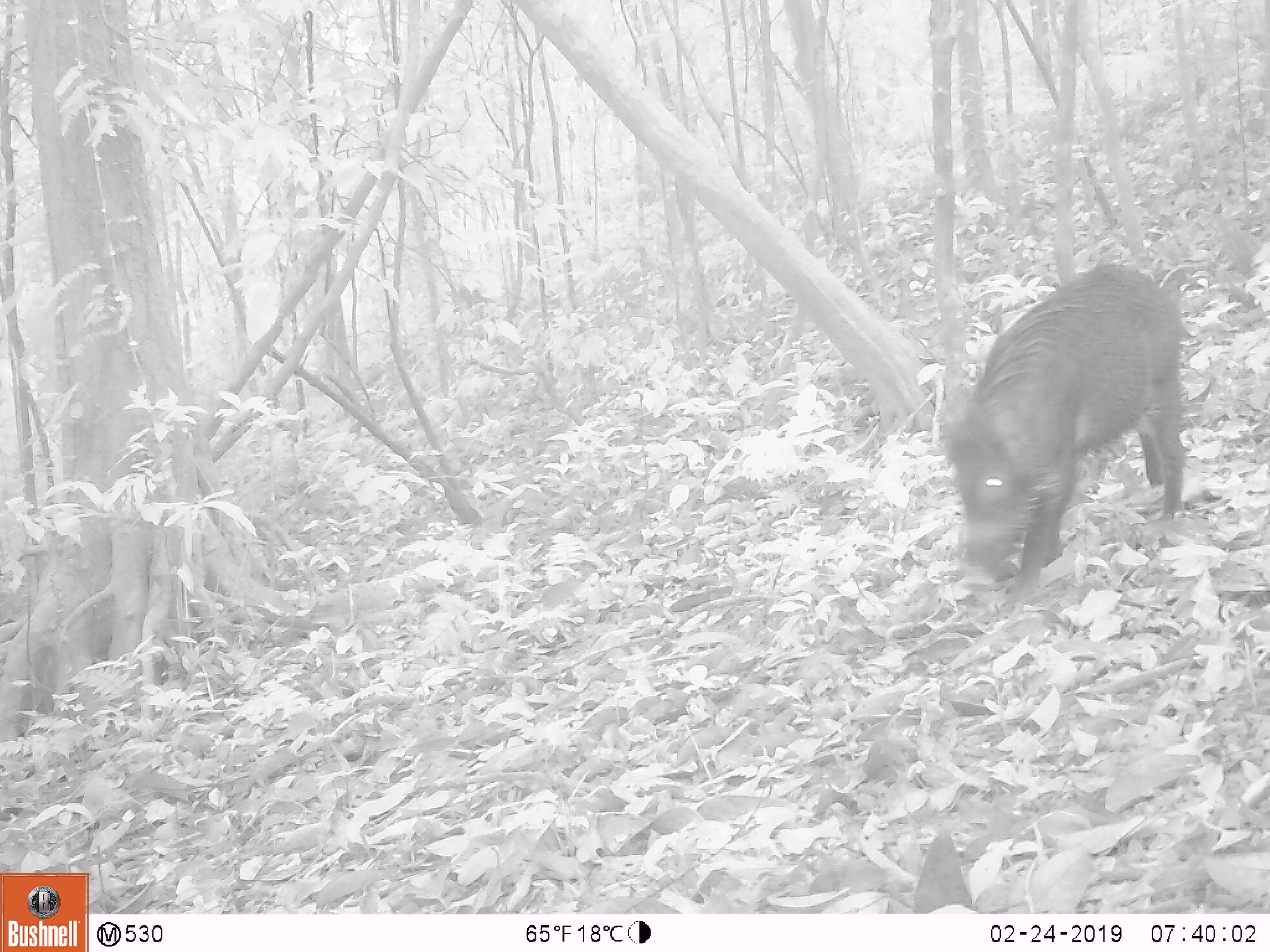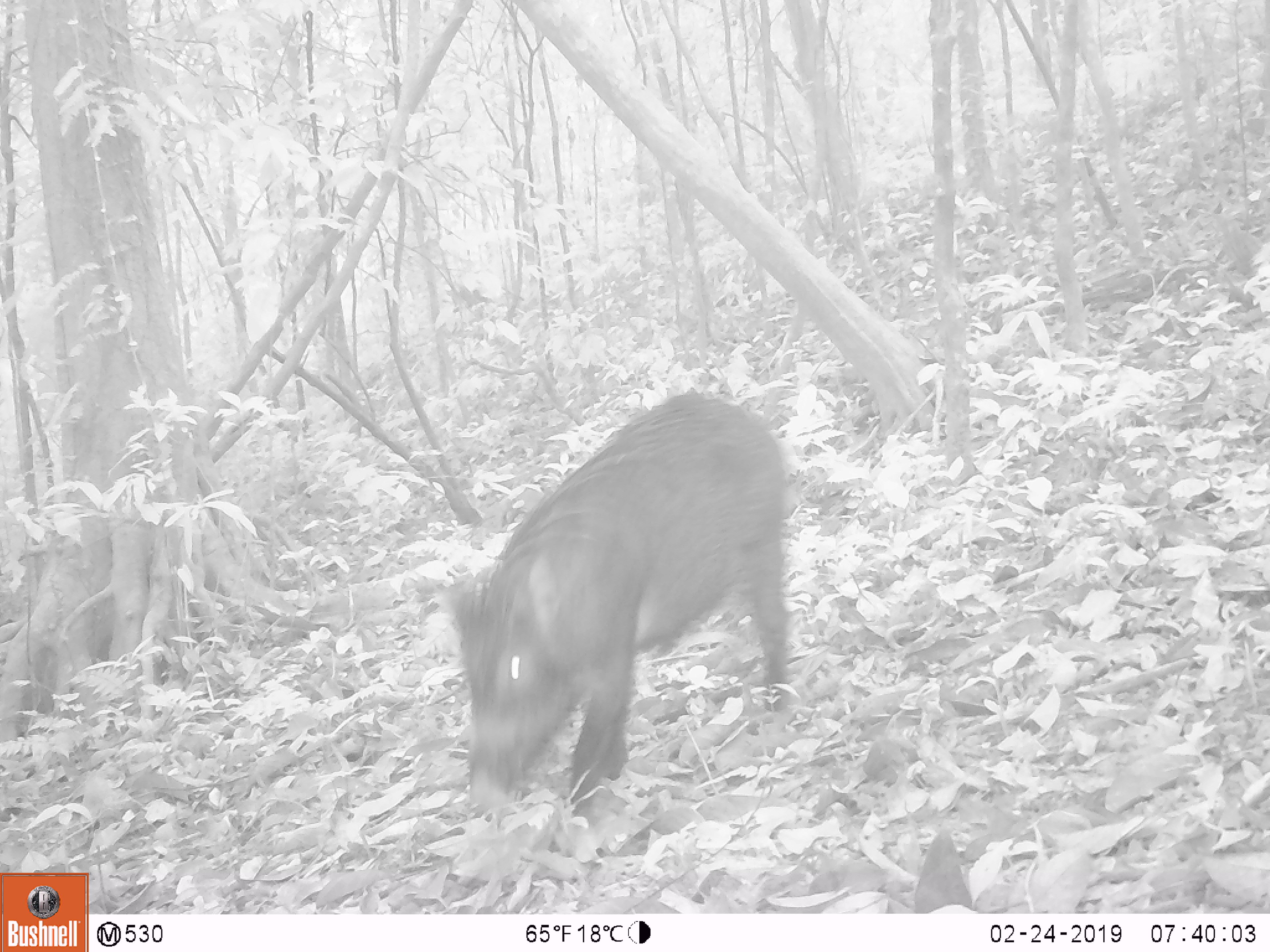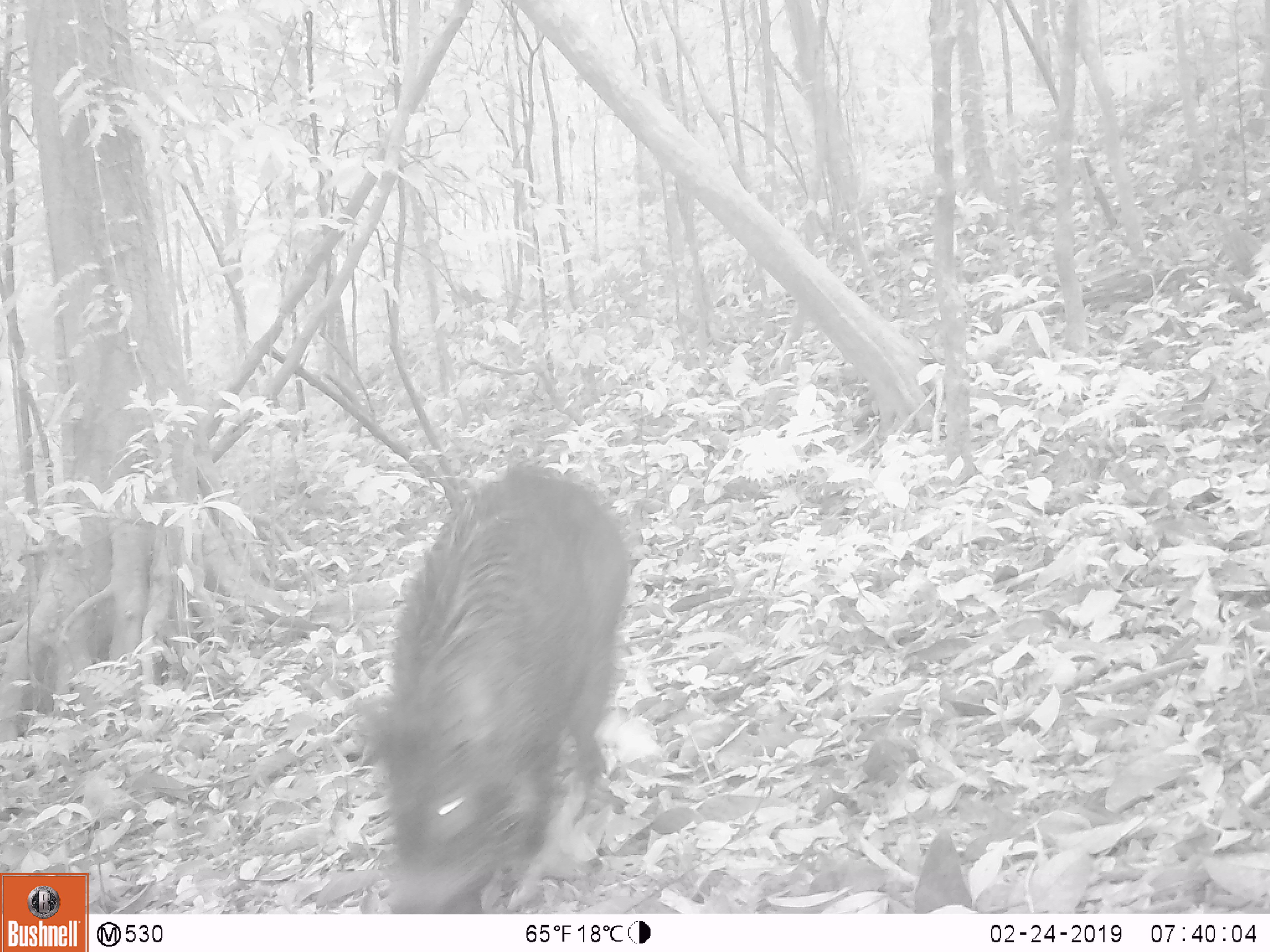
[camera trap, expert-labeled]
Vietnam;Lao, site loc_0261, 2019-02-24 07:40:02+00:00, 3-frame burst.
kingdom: Animalia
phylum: Chordata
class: Mammalia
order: Artiodactyla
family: Suidae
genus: Sus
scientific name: Sus scrofa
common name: eurasian wild pig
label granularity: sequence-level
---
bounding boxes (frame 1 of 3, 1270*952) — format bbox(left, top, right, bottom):
eurasian wild pig: bbox(943, 266, 1185, 600)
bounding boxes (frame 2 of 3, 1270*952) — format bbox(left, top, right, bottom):
eurasian wild pig: bbox(450, 393, 789, 810)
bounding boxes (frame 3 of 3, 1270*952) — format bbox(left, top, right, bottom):
eurasian wild pig: bbox(356, 468, 630, 912)